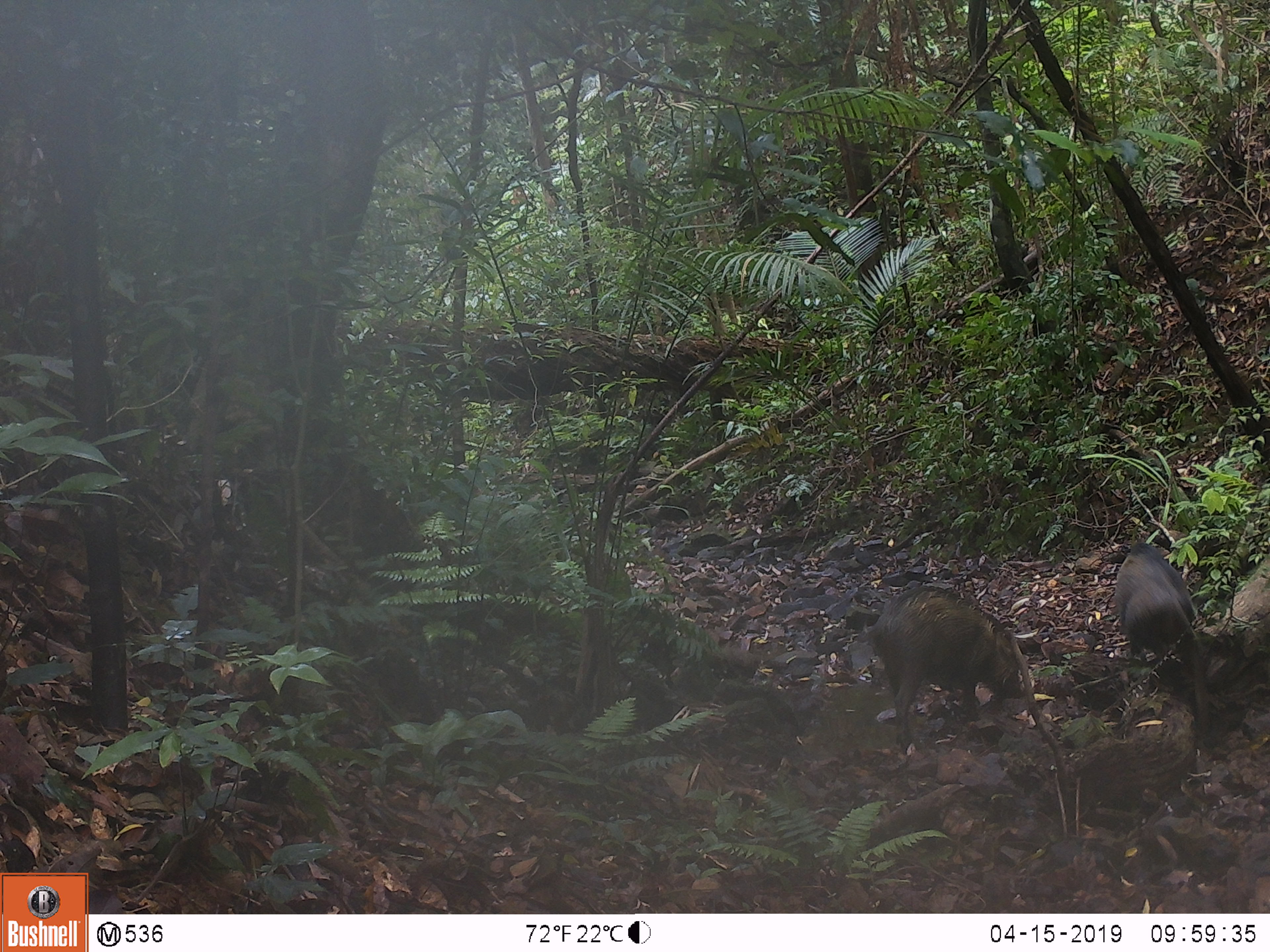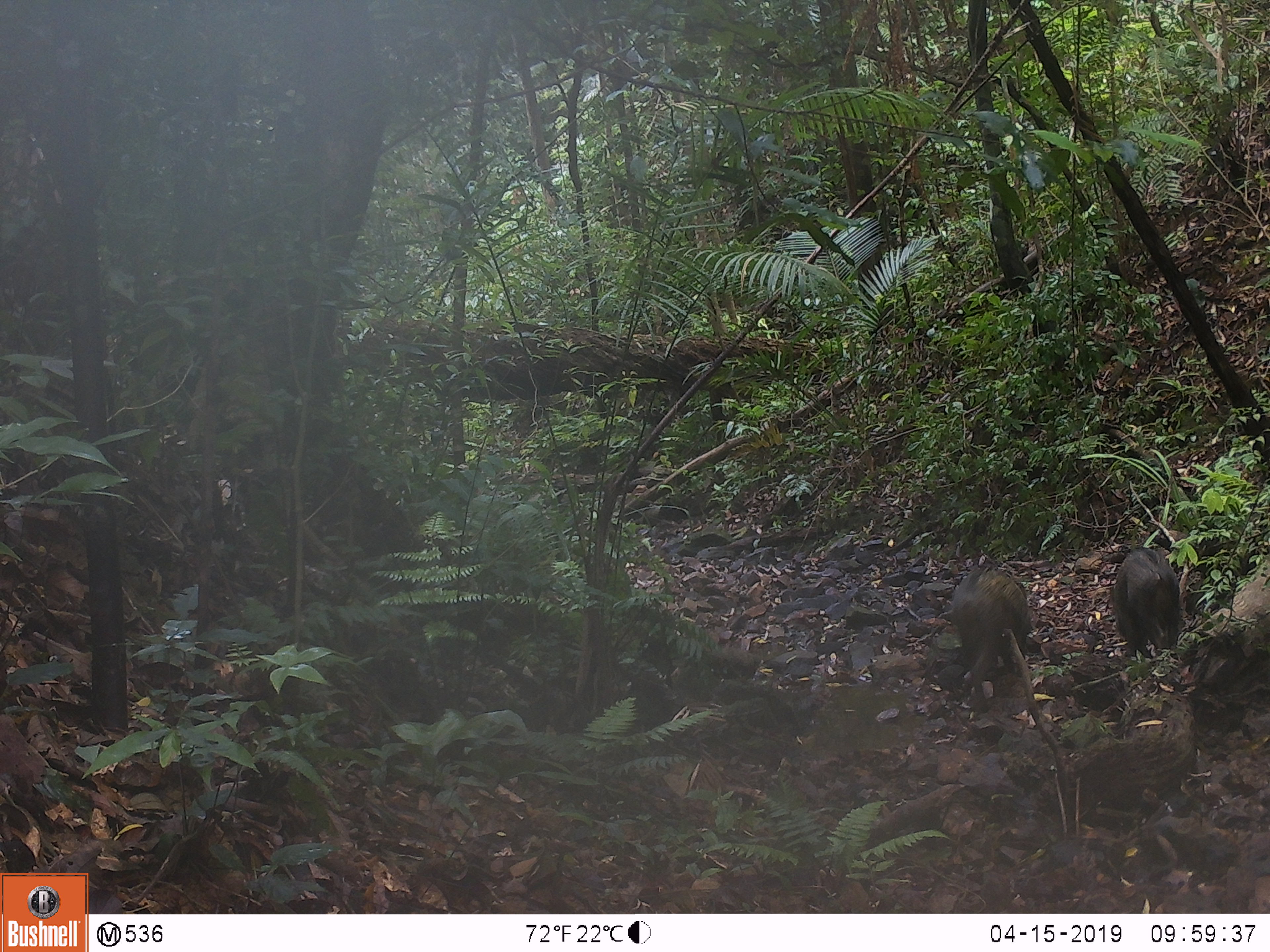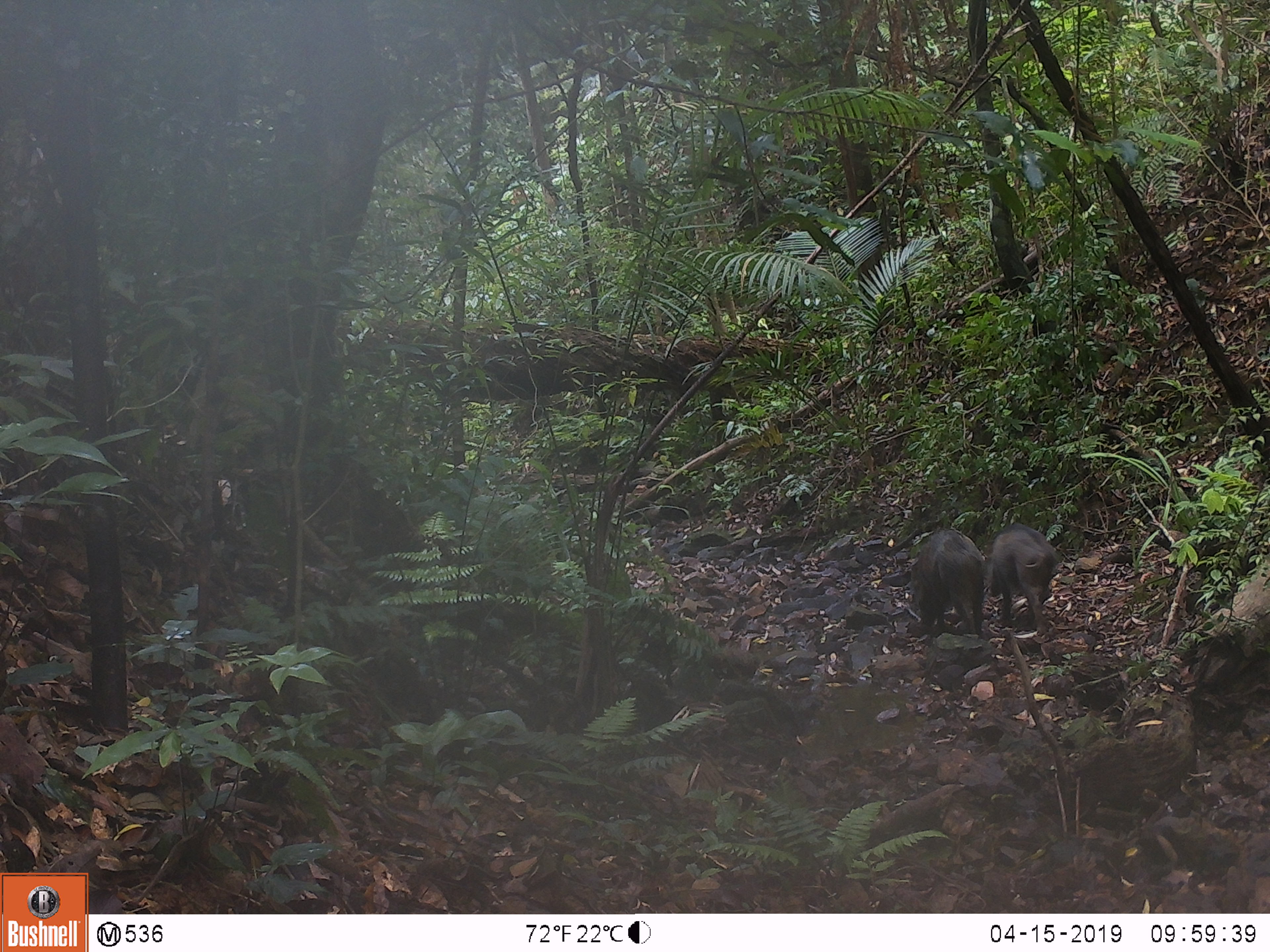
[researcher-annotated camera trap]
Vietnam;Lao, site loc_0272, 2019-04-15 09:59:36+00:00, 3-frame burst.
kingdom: Animalia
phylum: Chordata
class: Mammalia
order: Artiodactyla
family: Suidae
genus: Sus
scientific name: Sus scrofa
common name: eurasian wild pig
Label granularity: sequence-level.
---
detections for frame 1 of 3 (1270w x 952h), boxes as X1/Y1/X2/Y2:
eurasian wild pig: 872/586/1025/754; 1114/541/1209/735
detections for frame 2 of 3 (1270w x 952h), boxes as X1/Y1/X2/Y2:
eurasian wild pig: 947/567/1031/695; 1109/547/1181/658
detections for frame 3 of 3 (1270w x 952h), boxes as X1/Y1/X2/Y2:
eurasian wild pig: 984/522/1057/635; 910/529/986/635